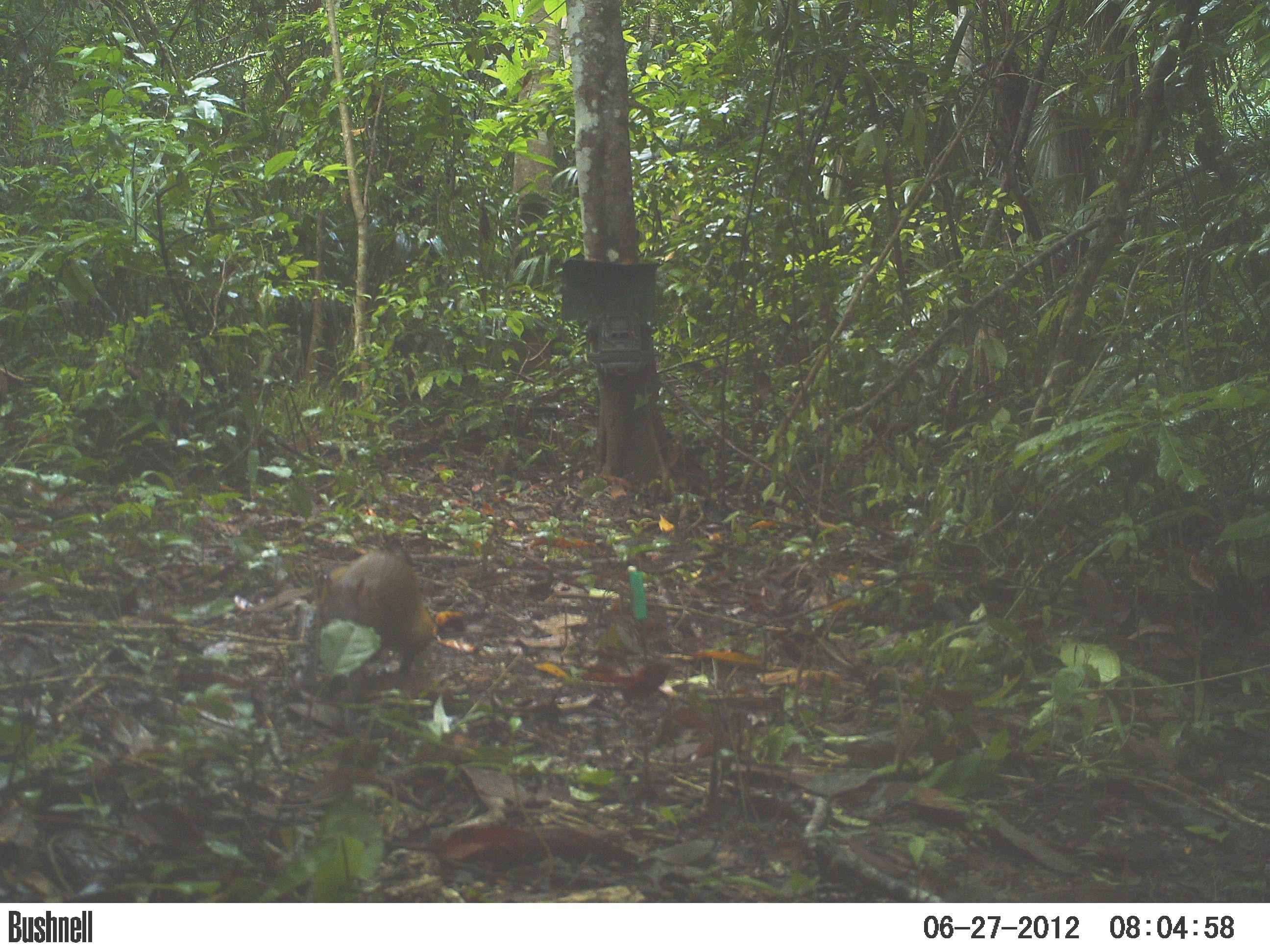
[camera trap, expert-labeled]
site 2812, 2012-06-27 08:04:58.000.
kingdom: Animalia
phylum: Chordata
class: Mammalia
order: Rodentia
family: Dasyproctidae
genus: Dasyprocta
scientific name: Dasyprocta punctata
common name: central american agouti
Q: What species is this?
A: Dasyprocta punctata (central american agouti).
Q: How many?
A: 1.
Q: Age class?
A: Adult.